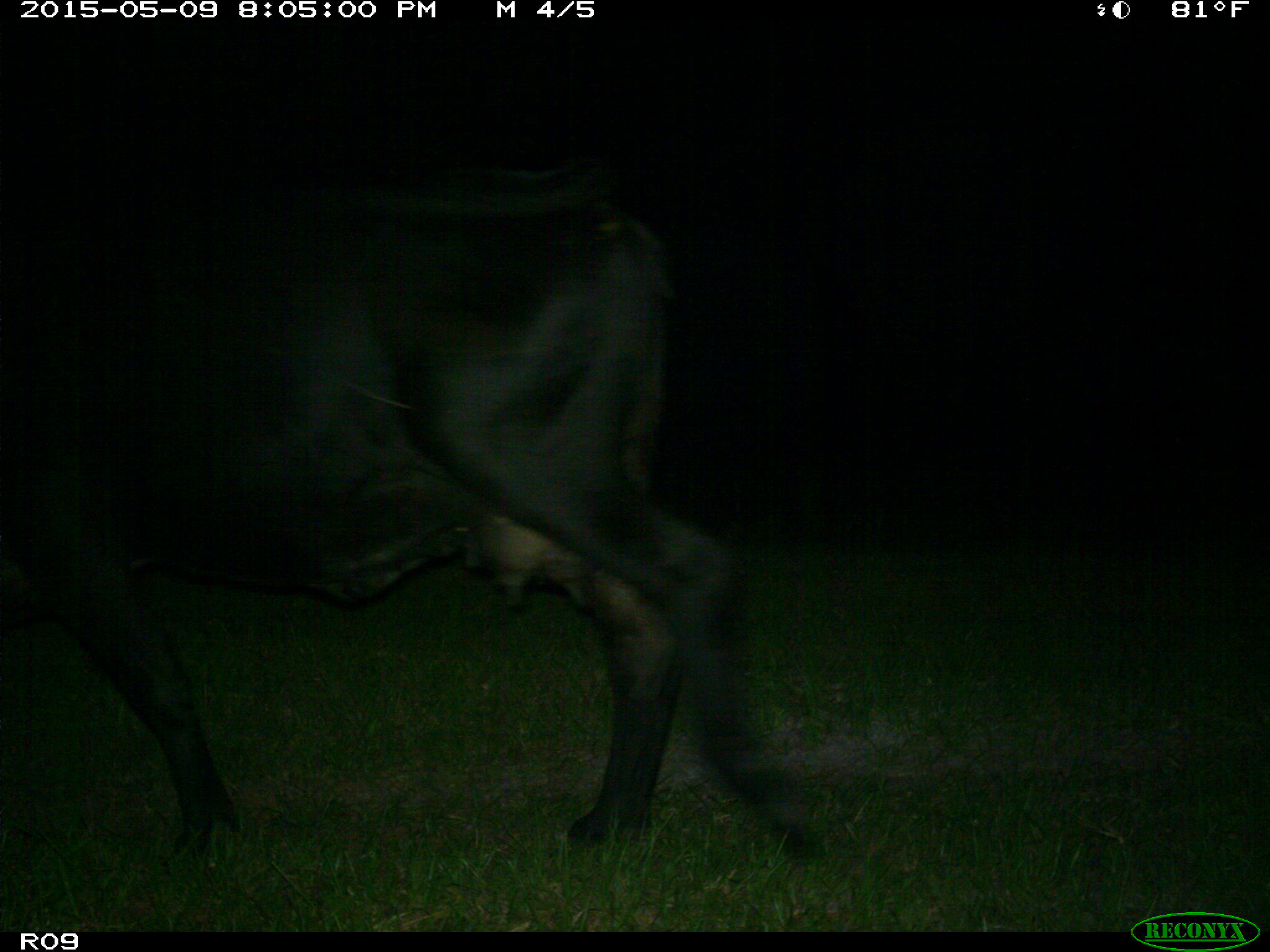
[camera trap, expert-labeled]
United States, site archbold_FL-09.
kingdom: Animalia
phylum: Chordata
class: Mammalia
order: Artiodactyla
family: Bovidae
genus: Bos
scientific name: Bos taurus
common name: domestic cow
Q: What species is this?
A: Bos taurus (domestic cow).